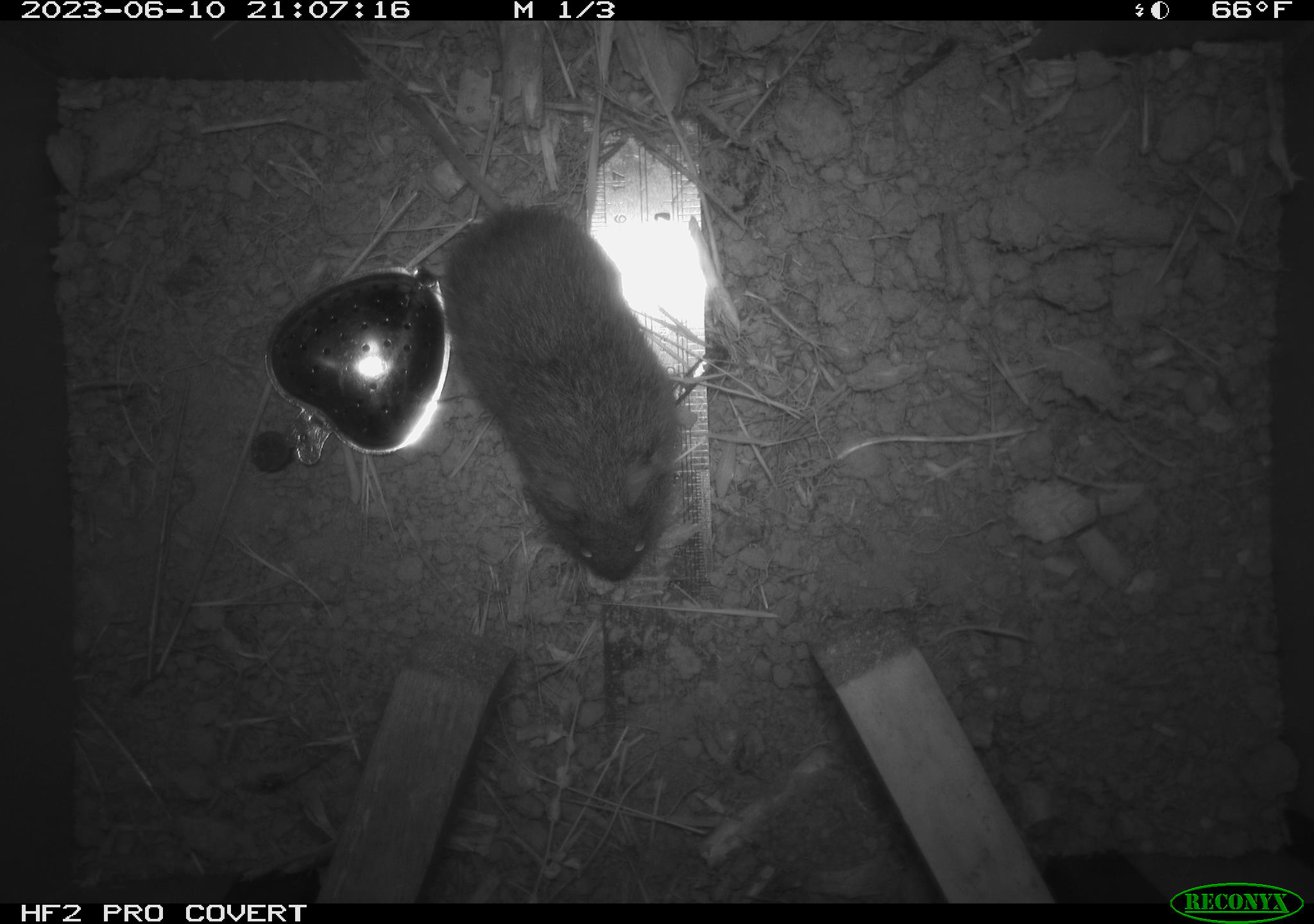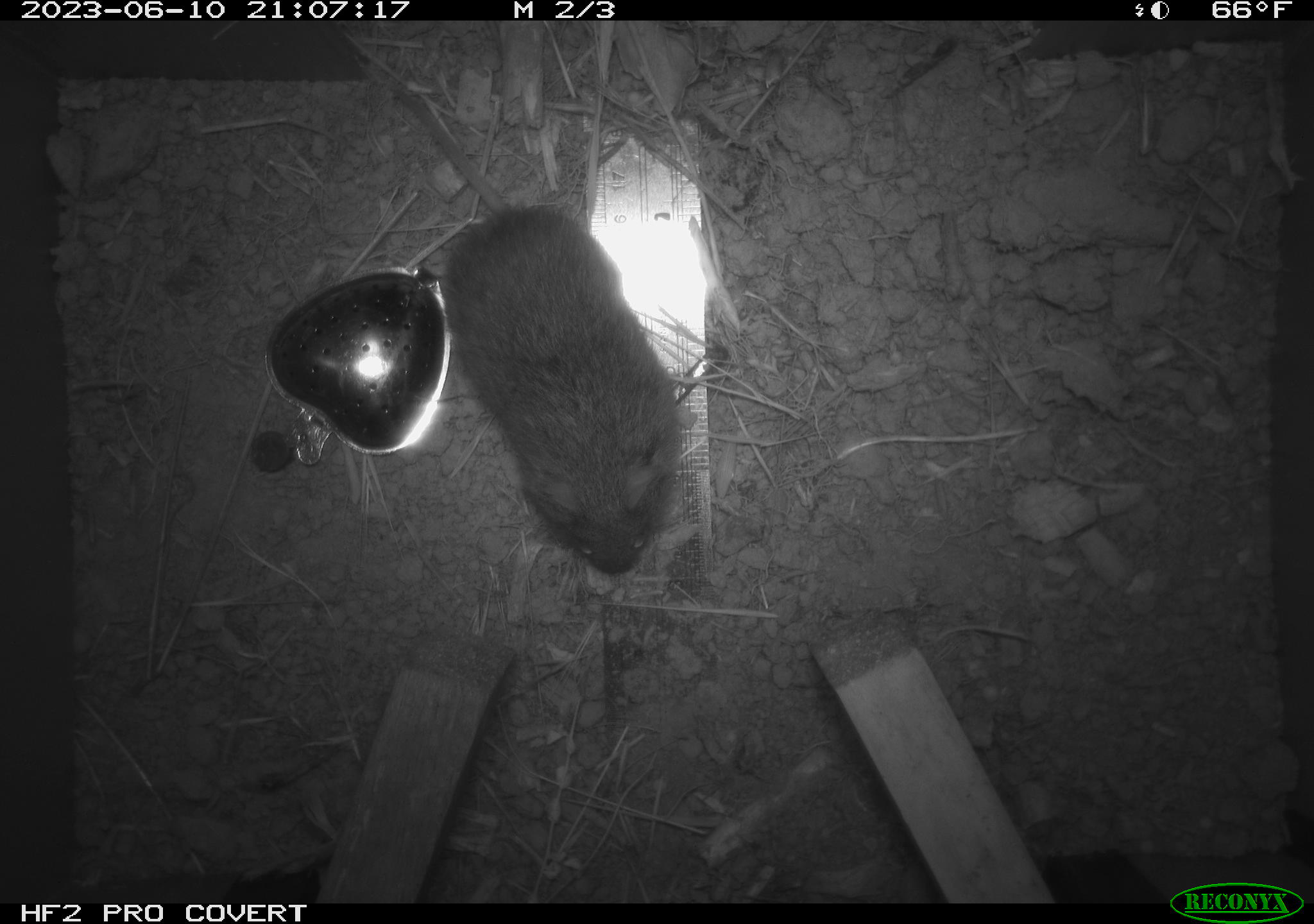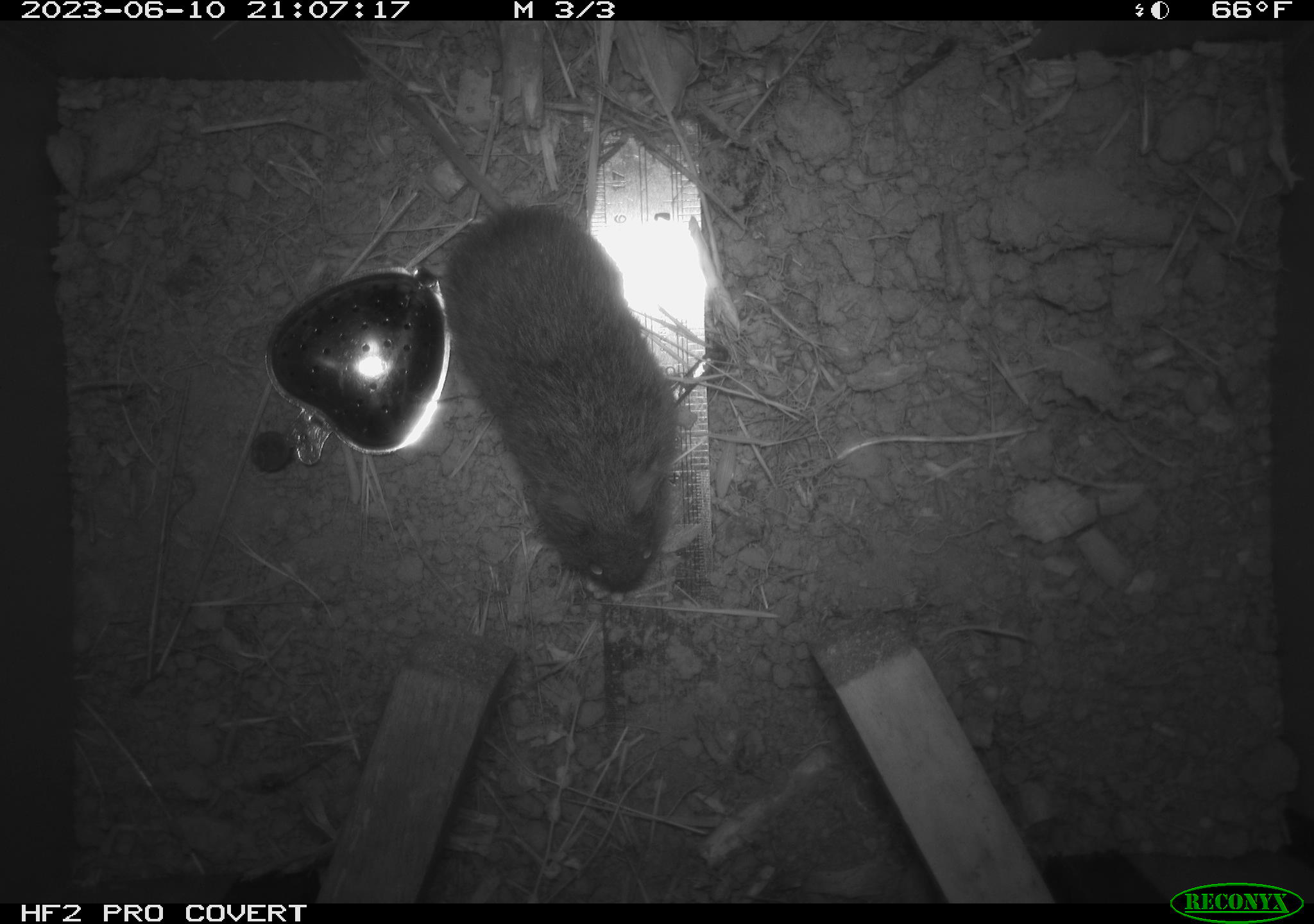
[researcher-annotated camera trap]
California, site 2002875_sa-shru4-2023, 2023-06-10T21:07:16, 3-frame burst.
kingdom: Animalia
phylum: Chordata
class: Mammalia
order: Rodentia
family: Cricetidae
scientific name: Arvicolinae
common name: voles, lemmings, and muskrats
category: arvicolinae subfamily